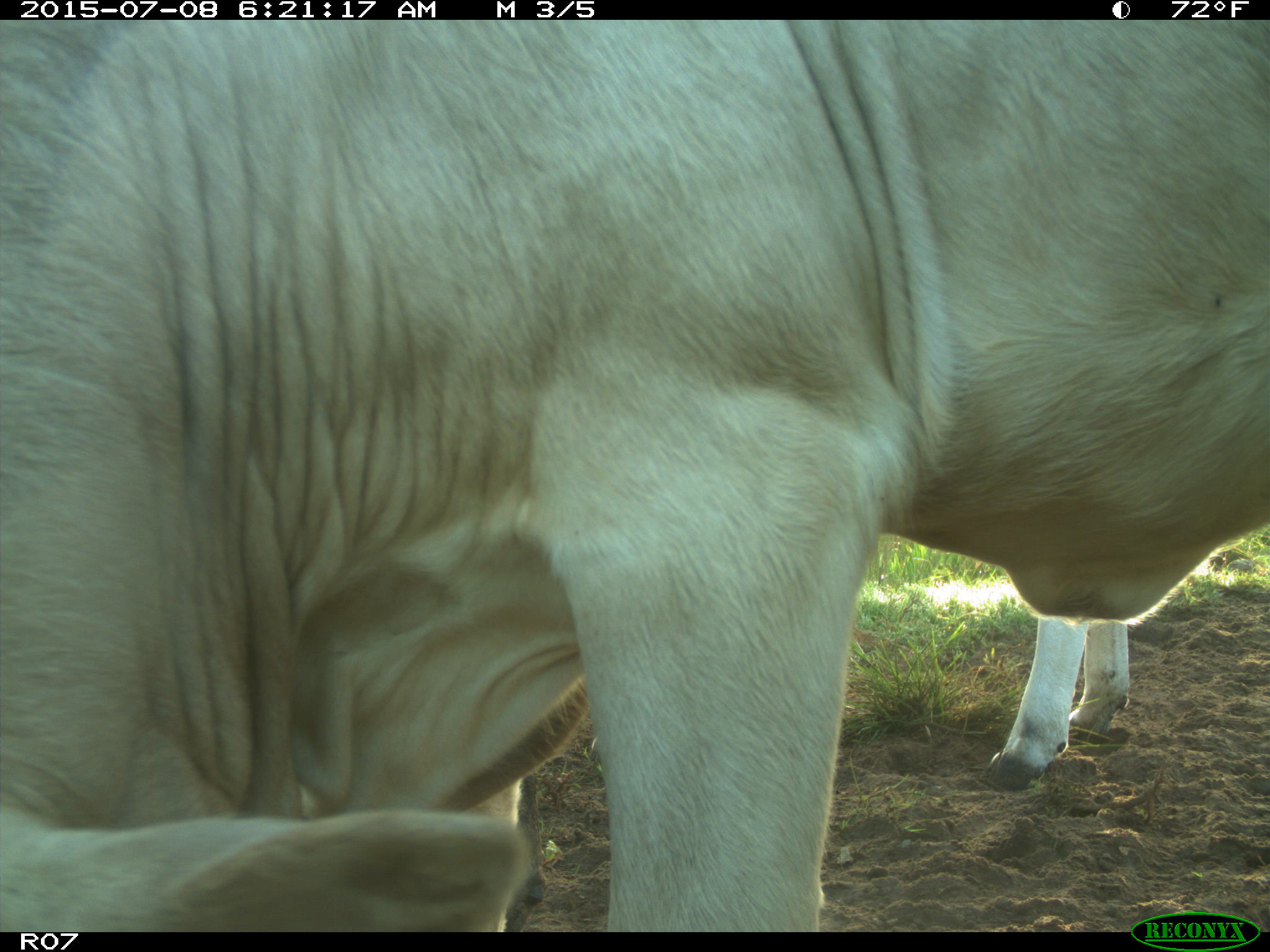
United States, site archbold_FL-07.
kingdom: Animalia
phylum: Chordata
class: Mammalia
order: Artiodactyla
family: Bovidae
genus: Bos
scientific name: Bos taurus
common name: domestic cow